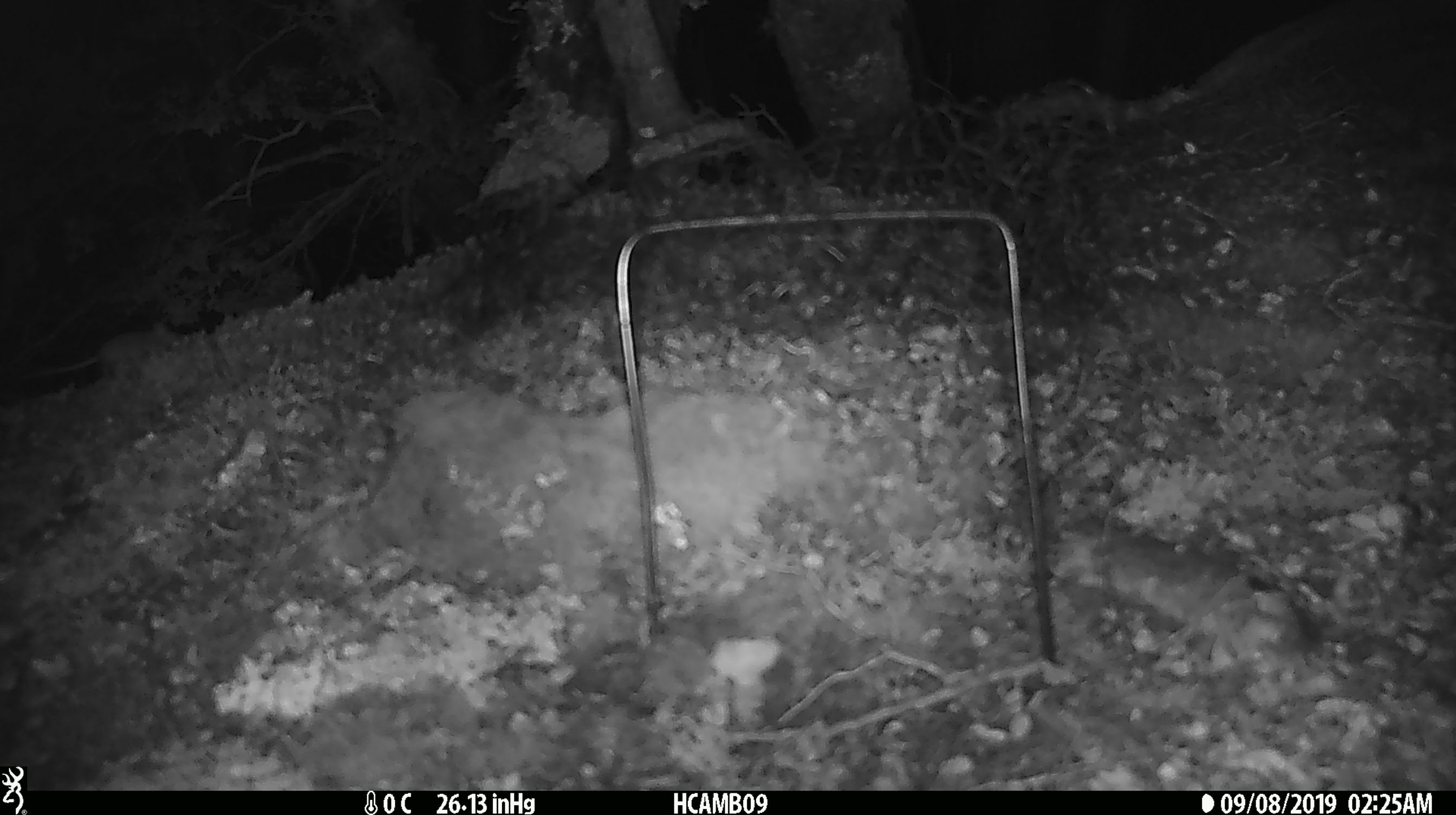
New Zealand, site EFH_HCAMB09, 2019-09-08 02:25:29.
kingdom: Animalia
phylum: Chordata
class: Mammalia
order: Rodentia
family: Muridae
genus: Mus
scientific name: Mus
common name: mouse